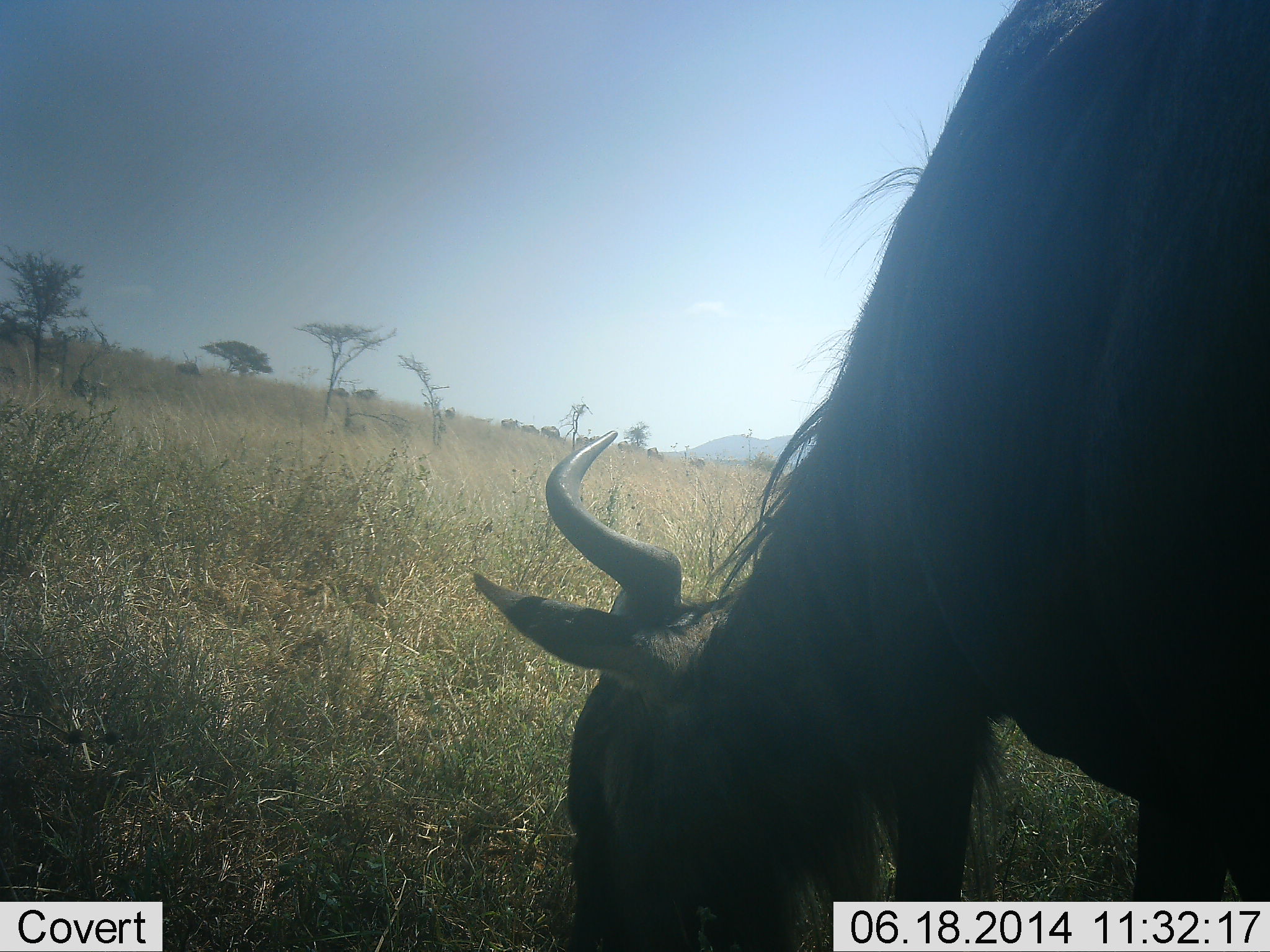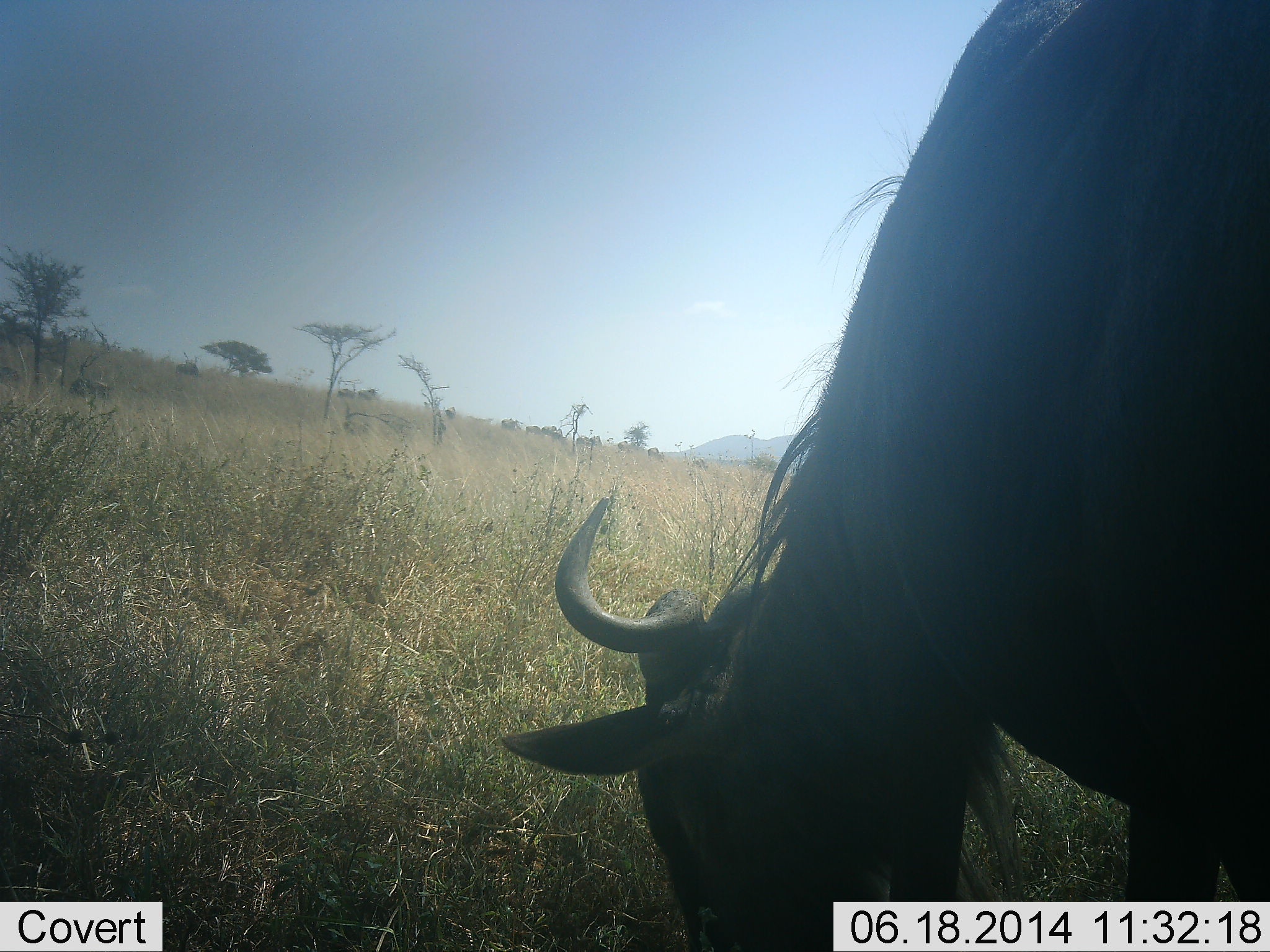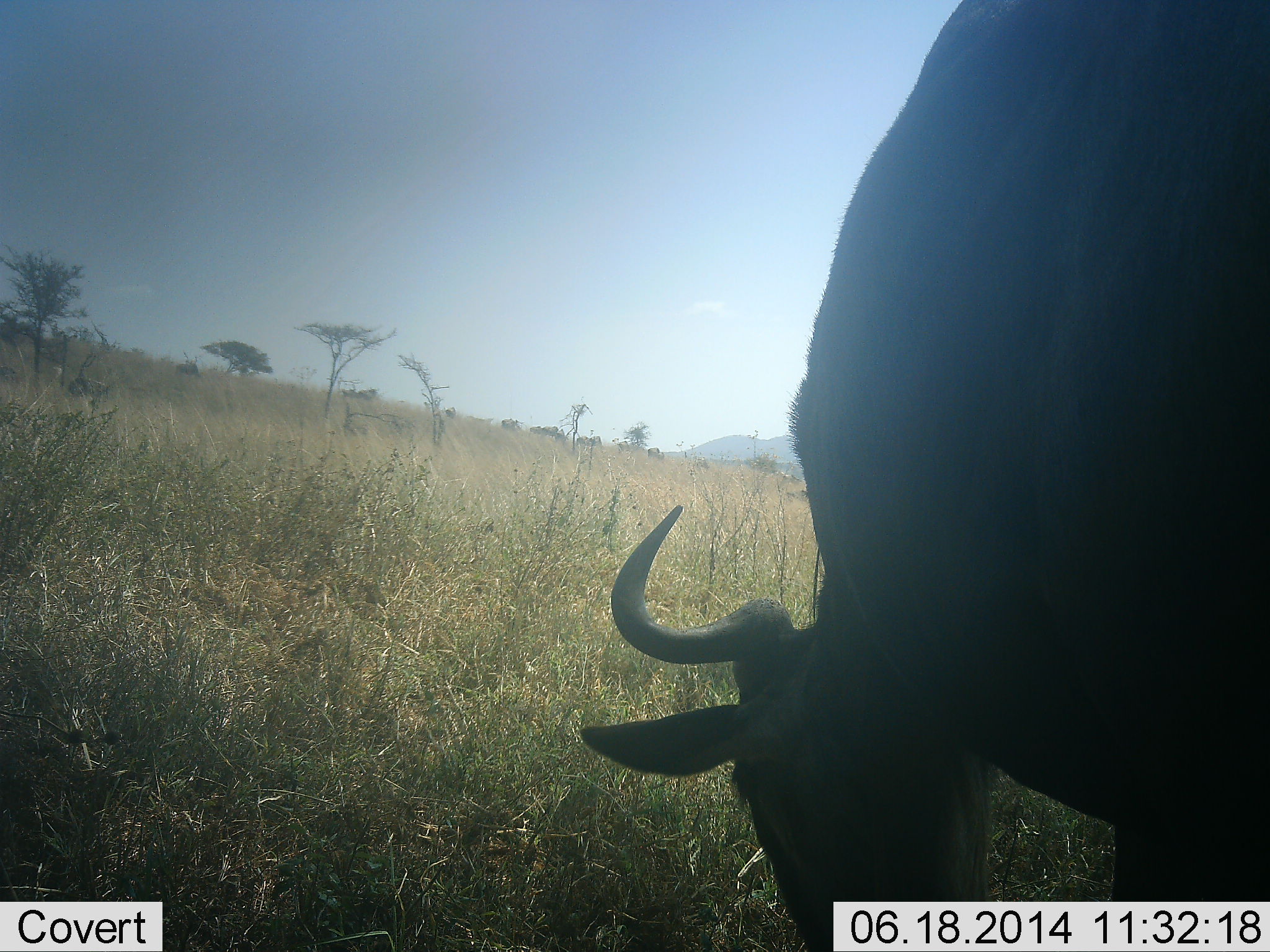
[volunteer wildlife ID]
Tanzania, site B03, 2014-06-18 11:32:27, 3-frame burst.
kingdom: Animalia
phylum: Chordata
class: Mammalia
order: Artiodactyla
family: Bovidae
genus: Connochaetes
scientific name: Connochaetes taurinus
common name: blue wildebeest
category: wildebeest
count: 1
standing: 10%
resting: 0%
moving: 10%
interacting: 0%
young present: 0%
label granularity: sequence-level